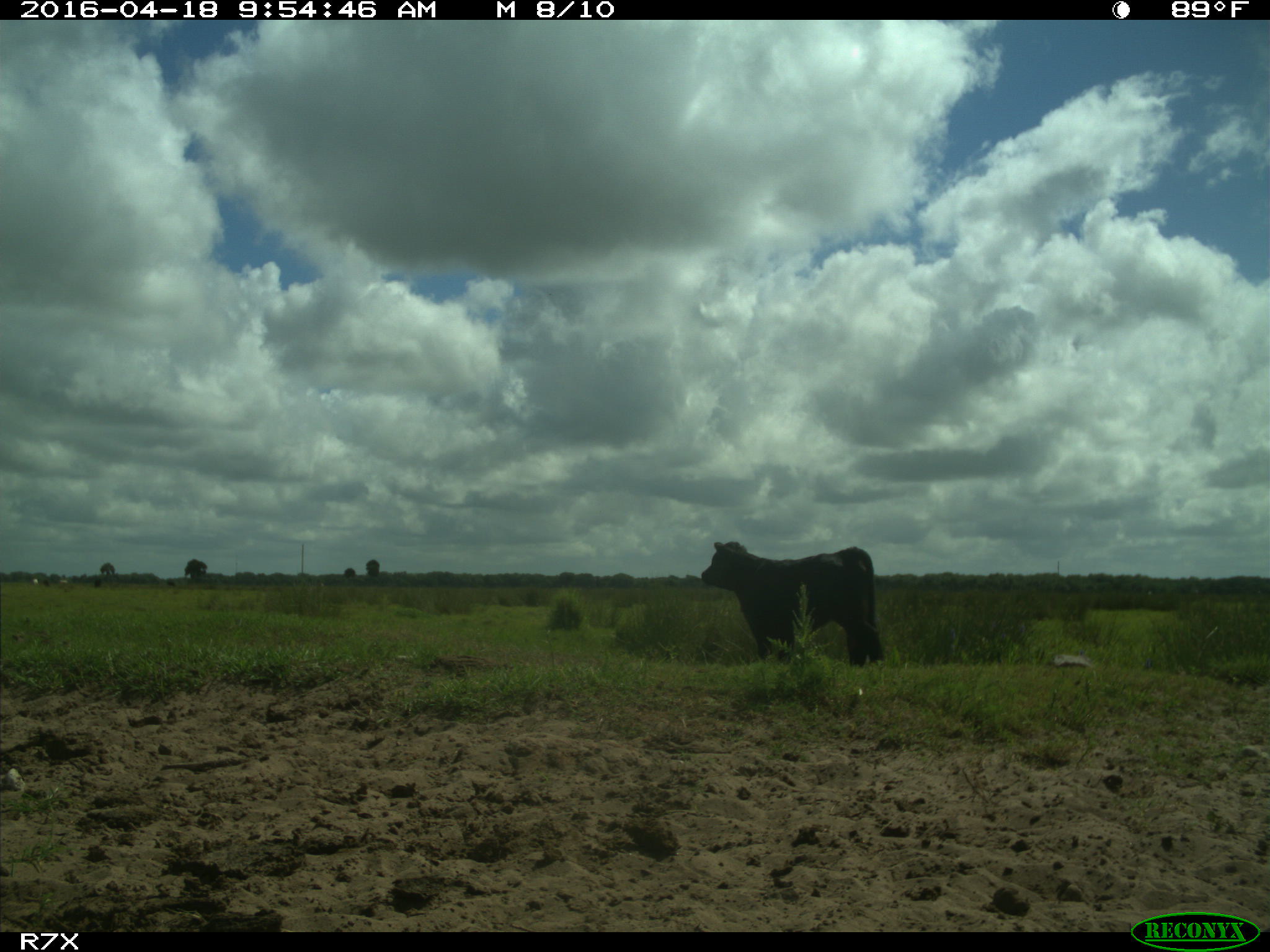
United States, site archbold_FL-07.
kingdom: Animalia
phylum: Chordata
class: Mammalia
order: Artiodactyla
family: Bovidae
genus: Bos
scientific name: Bos taurus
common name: domestic cow